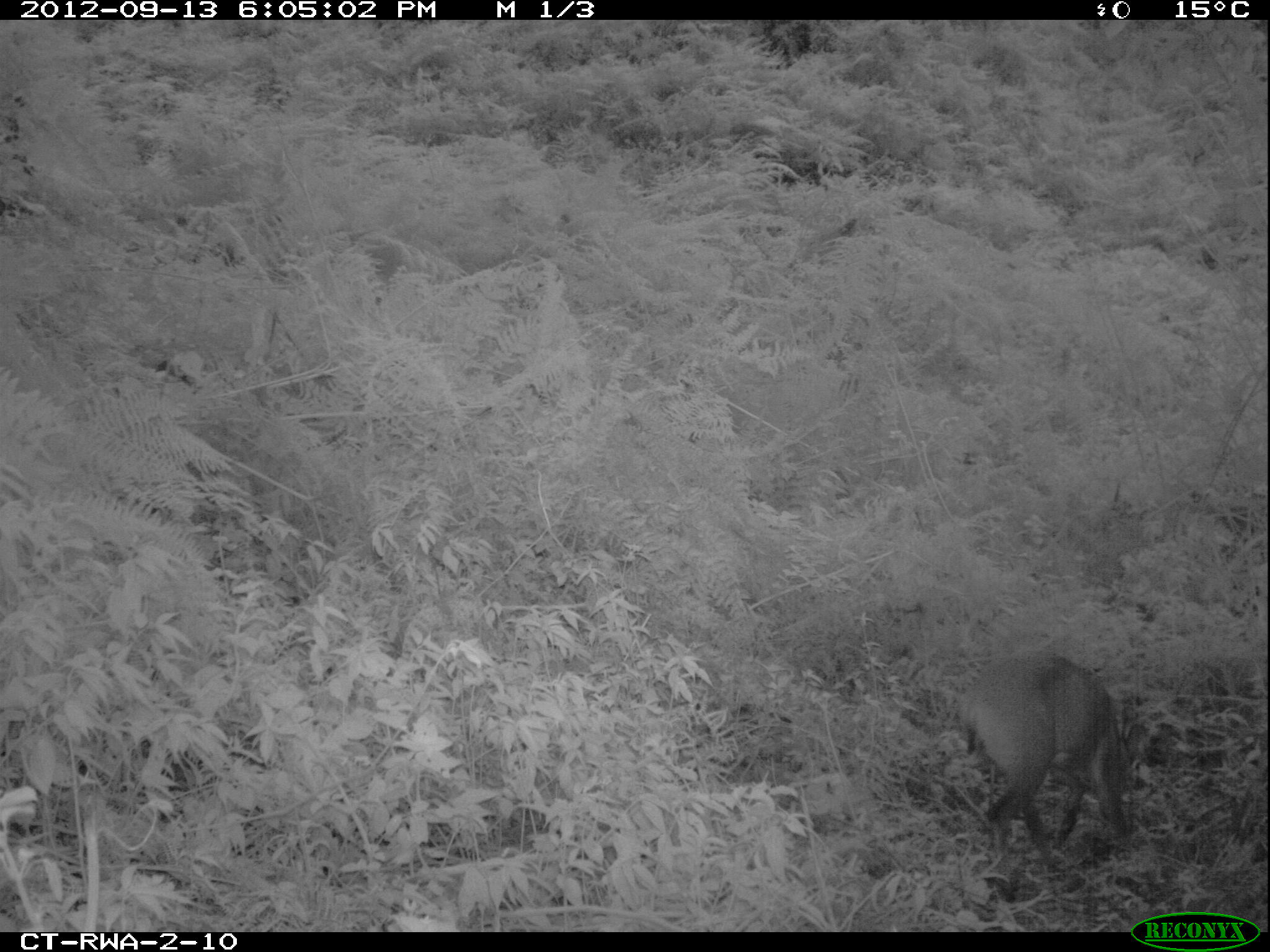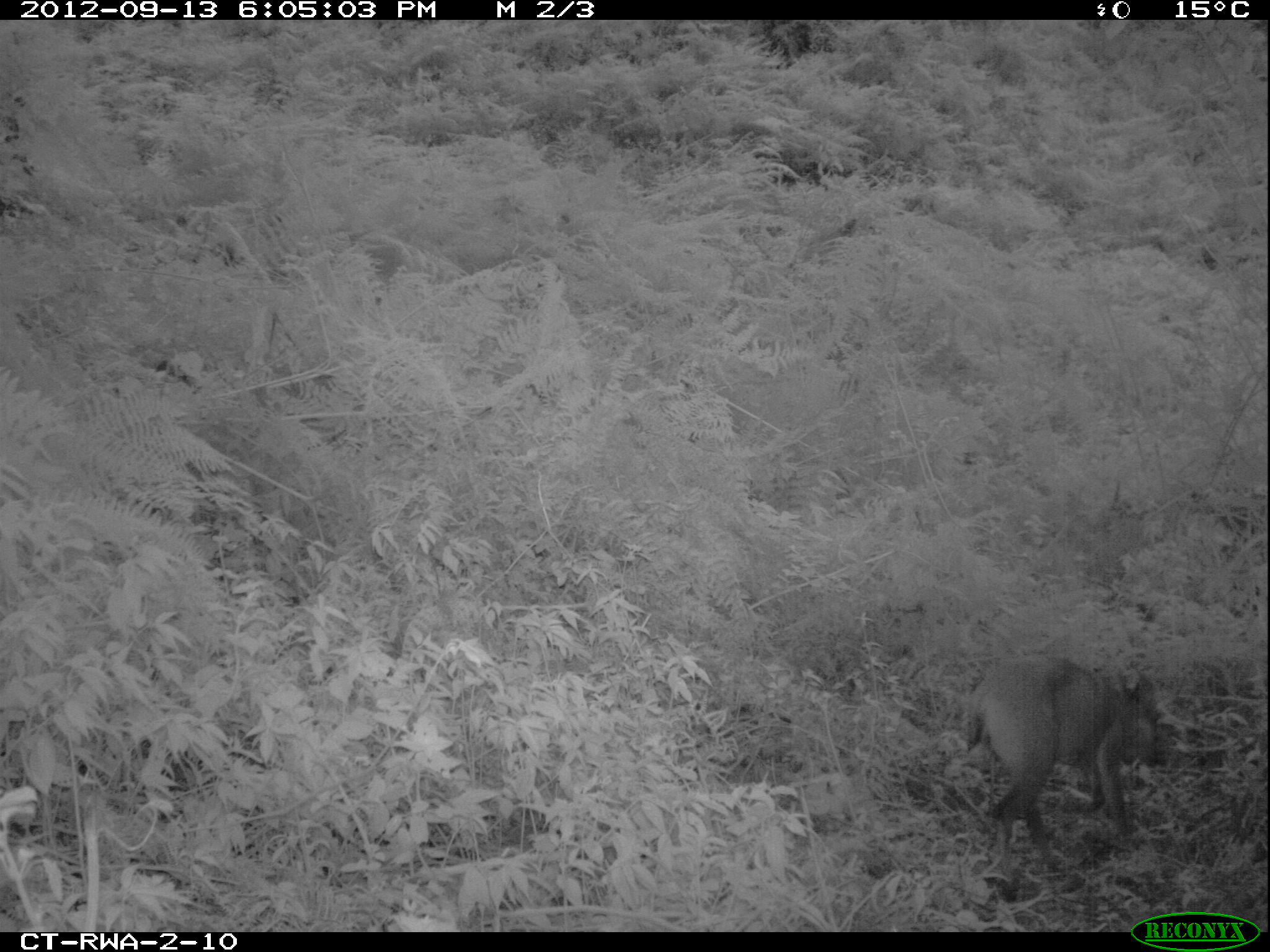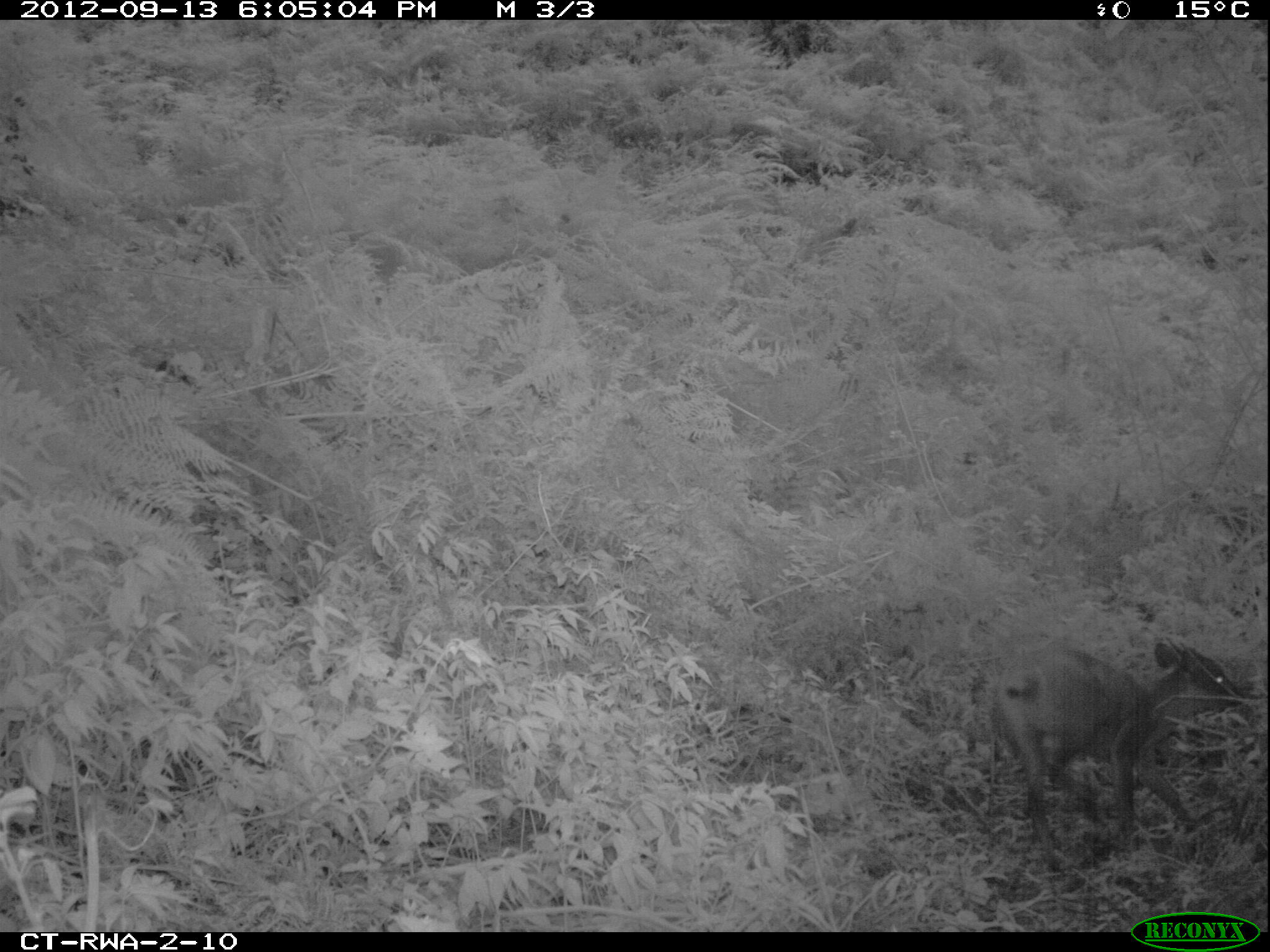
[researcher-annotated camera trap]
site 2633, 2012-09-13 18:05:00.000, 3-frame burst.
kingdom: Animalia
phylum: Chordata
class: Mammalia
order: Artiodactyla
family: Bovidae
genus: Cephalophus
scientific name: Cephalophus nigrifrons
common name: black-fronted duiker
Cephalophus nigrifrons (black-fronted duiker), count 1.